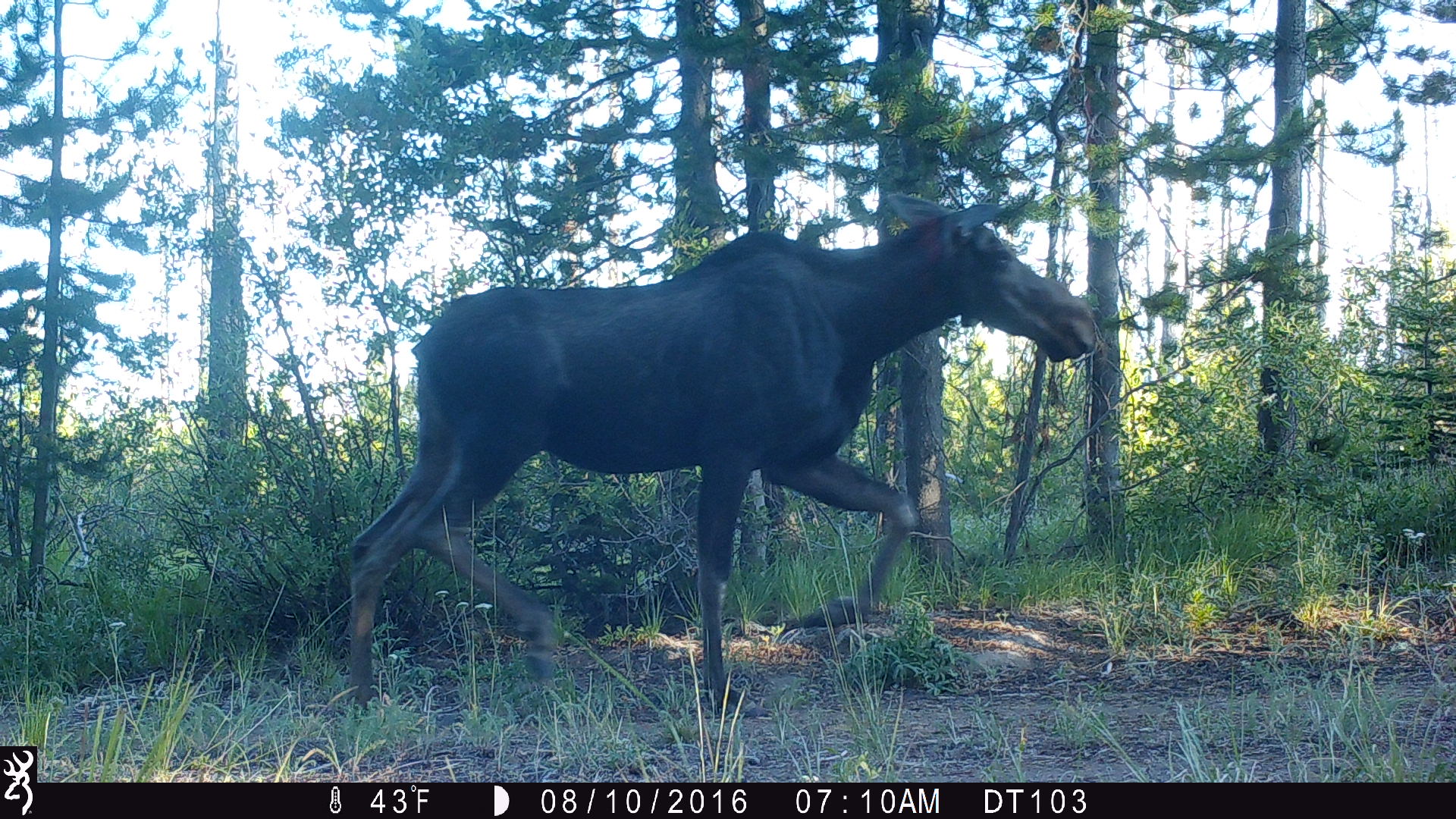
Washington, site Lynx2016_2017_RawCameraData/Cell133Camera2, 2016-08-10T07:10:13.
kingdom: Animalia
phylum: Chordata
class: Mammalia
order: Artiodactyla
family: Cervidae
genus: Alces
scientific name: Alces alces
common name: moose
Alces alces (moose). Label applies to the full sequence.